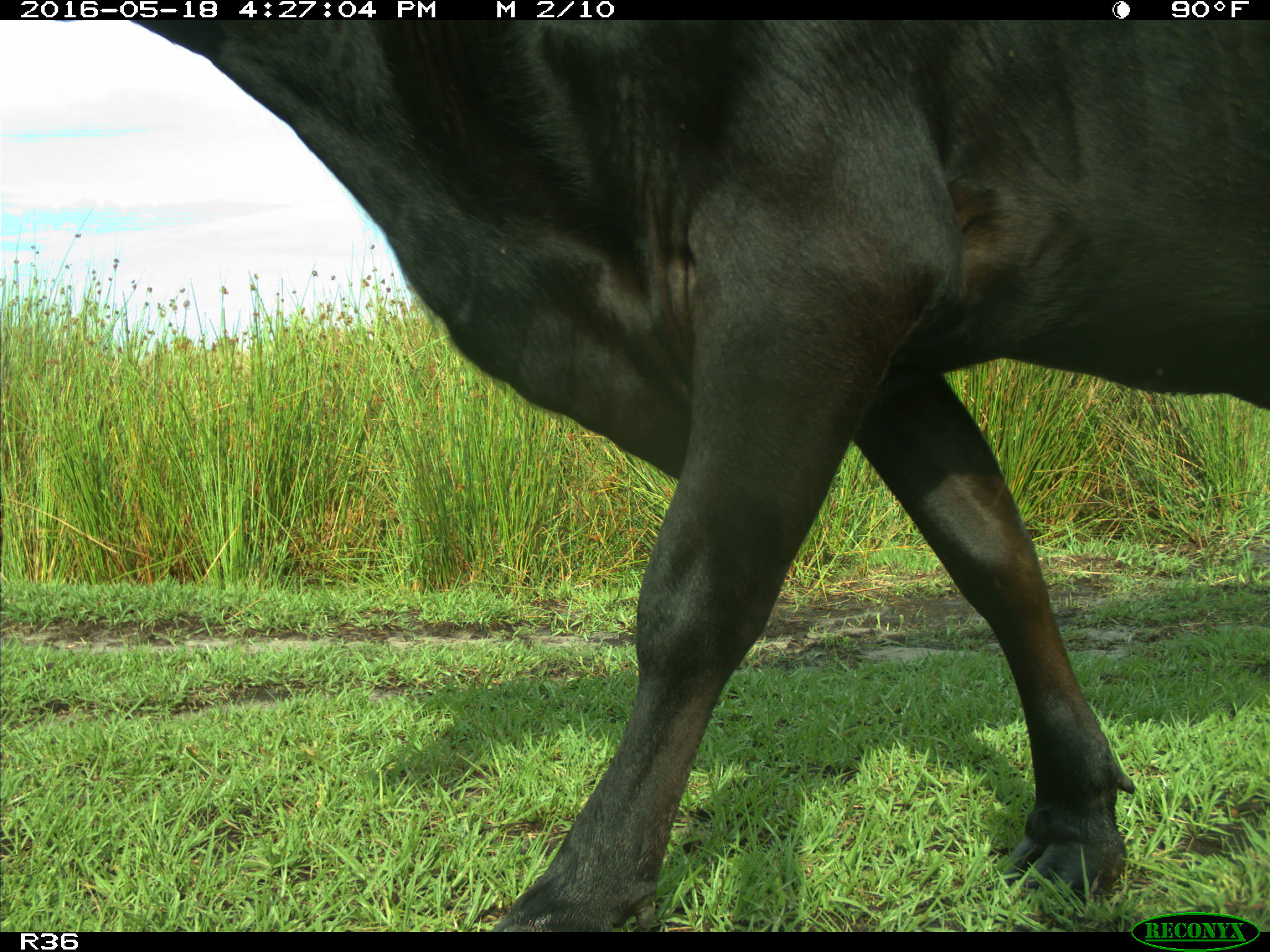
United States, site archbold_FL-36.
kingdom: Animalia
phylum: Chordata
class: Mammalia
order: Artiodactyla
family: Bovidae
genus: Bos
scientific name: Bos taurus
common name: domestic cow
Bos taurus (domestic cow).